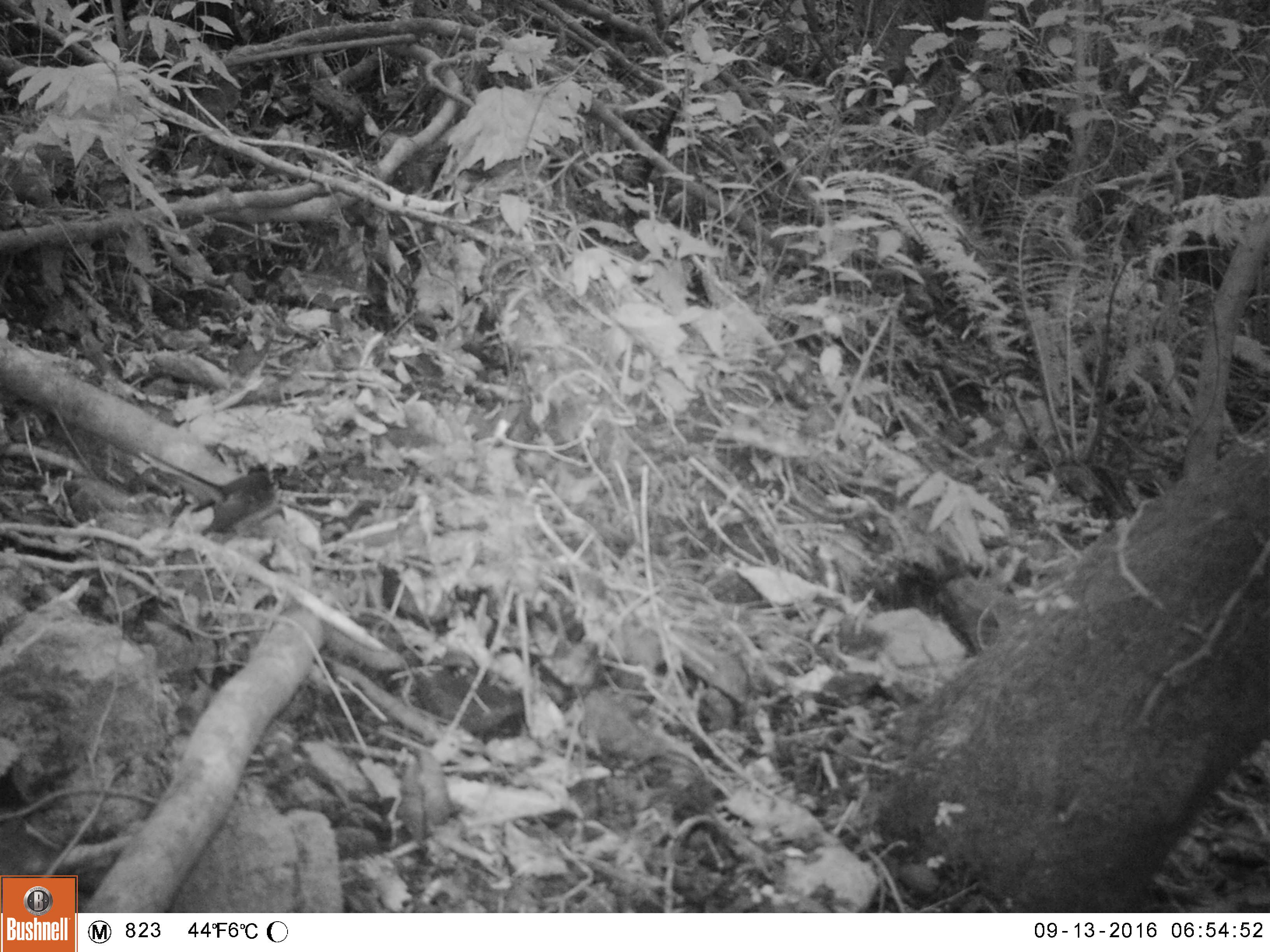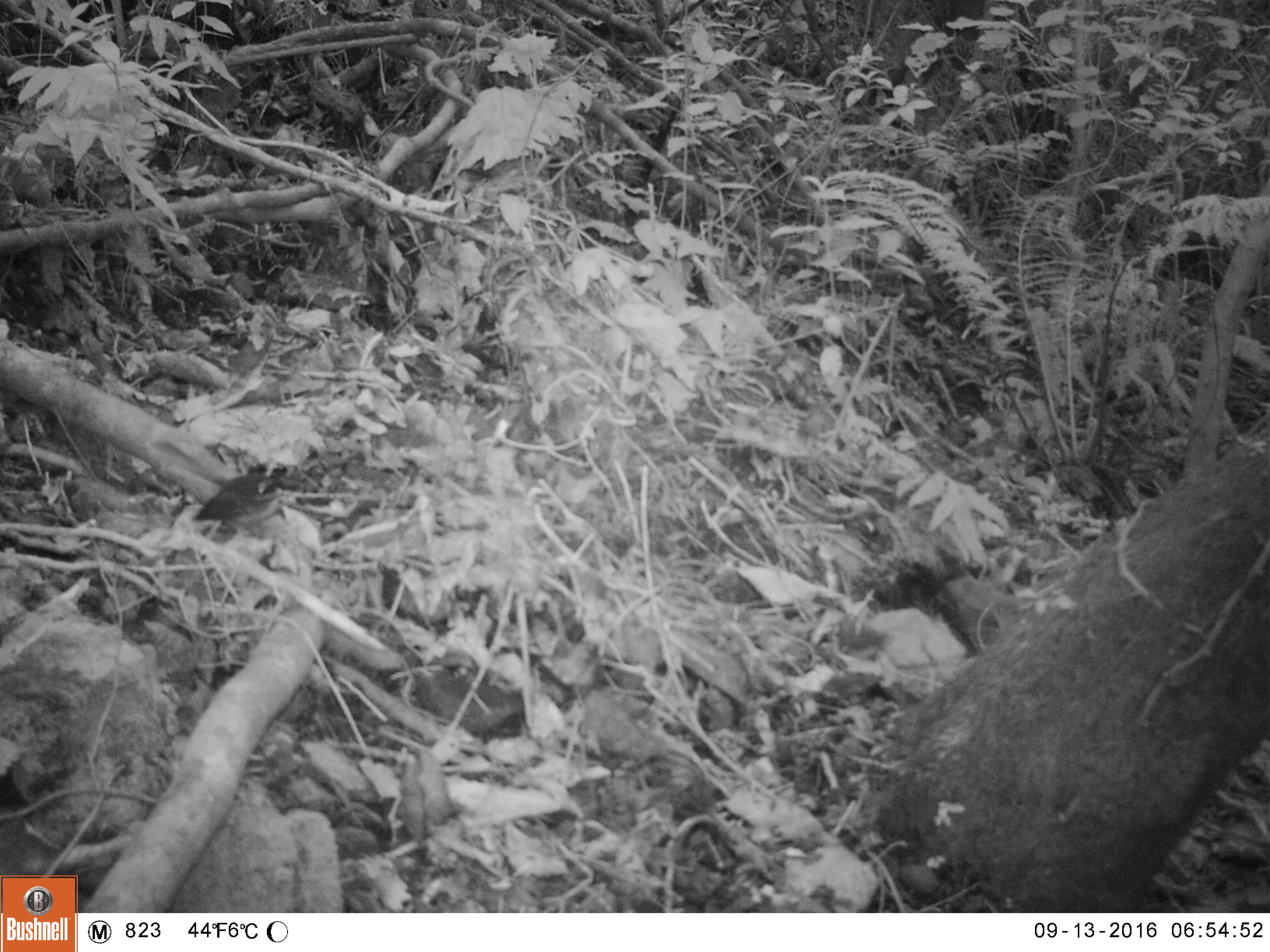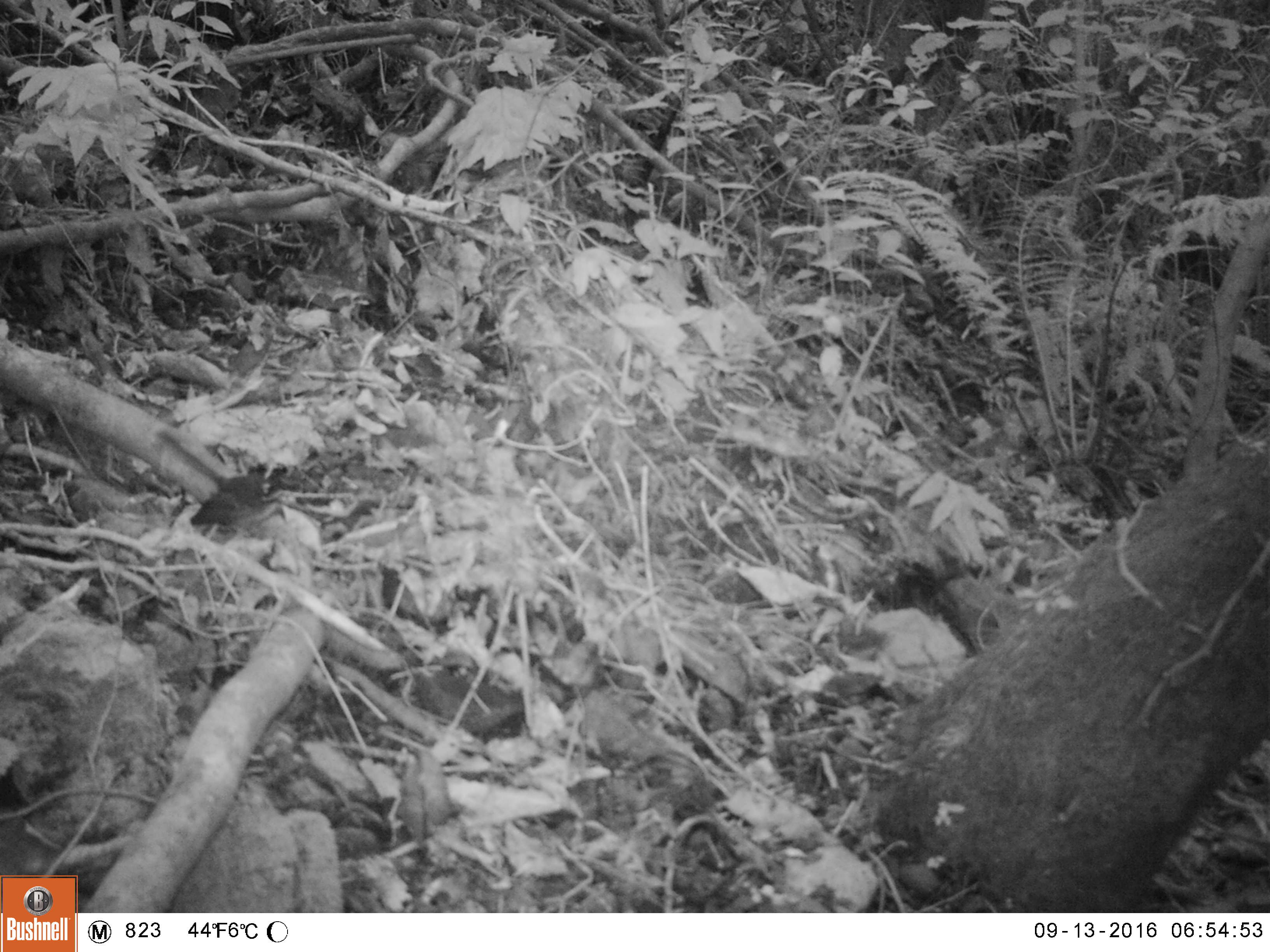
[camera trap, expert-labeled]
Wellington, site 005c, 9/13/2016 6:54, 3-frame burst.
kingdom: Animalia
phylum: Chordata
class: Aves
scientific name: Aves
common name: bird